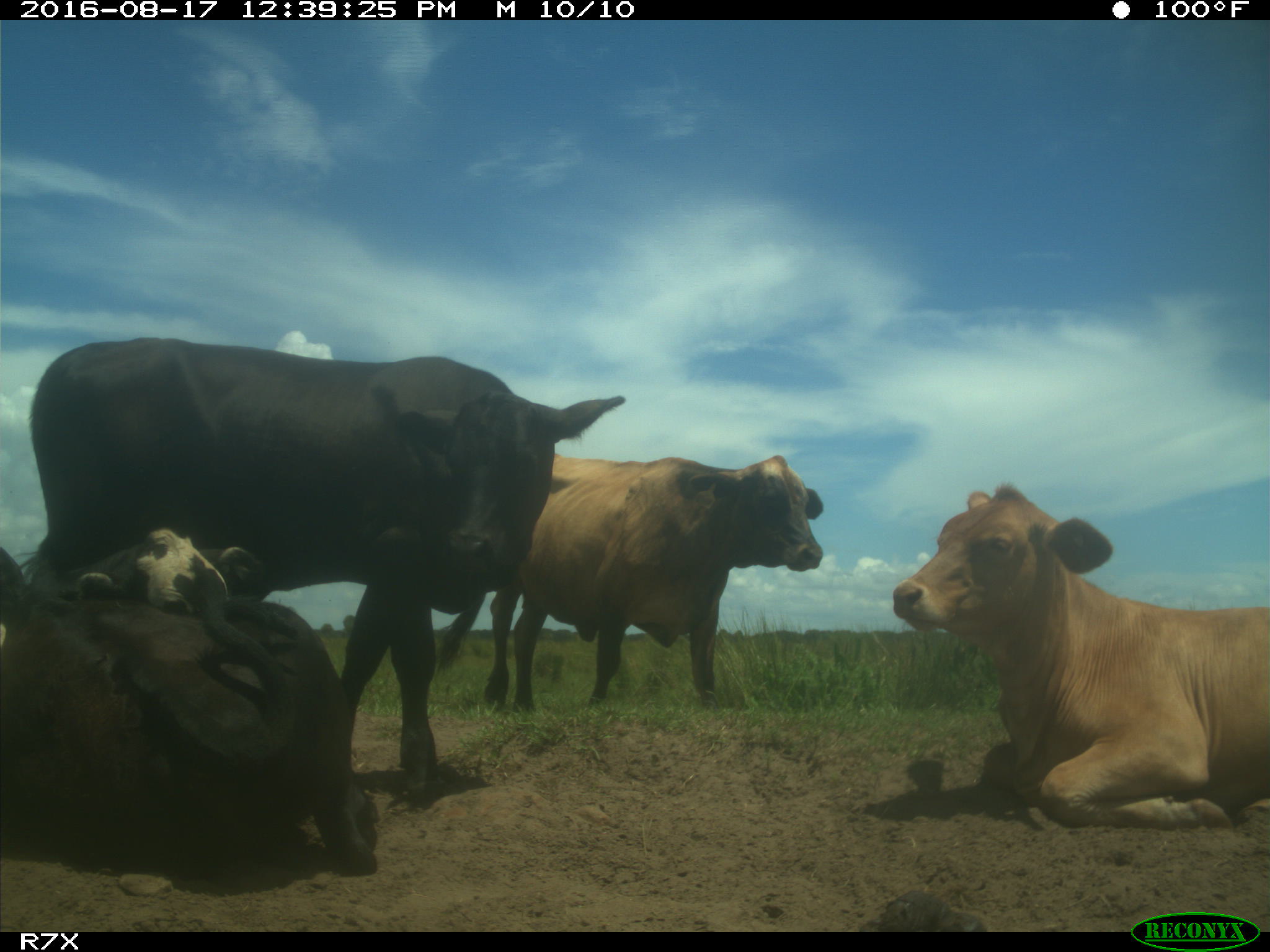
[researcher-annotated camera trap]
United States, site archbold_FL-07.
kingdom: Animalia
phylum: Chordata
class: Mammalia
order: Artiodactyla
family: Bovidae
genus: Bos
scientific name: Bos taurus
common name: domestic cow